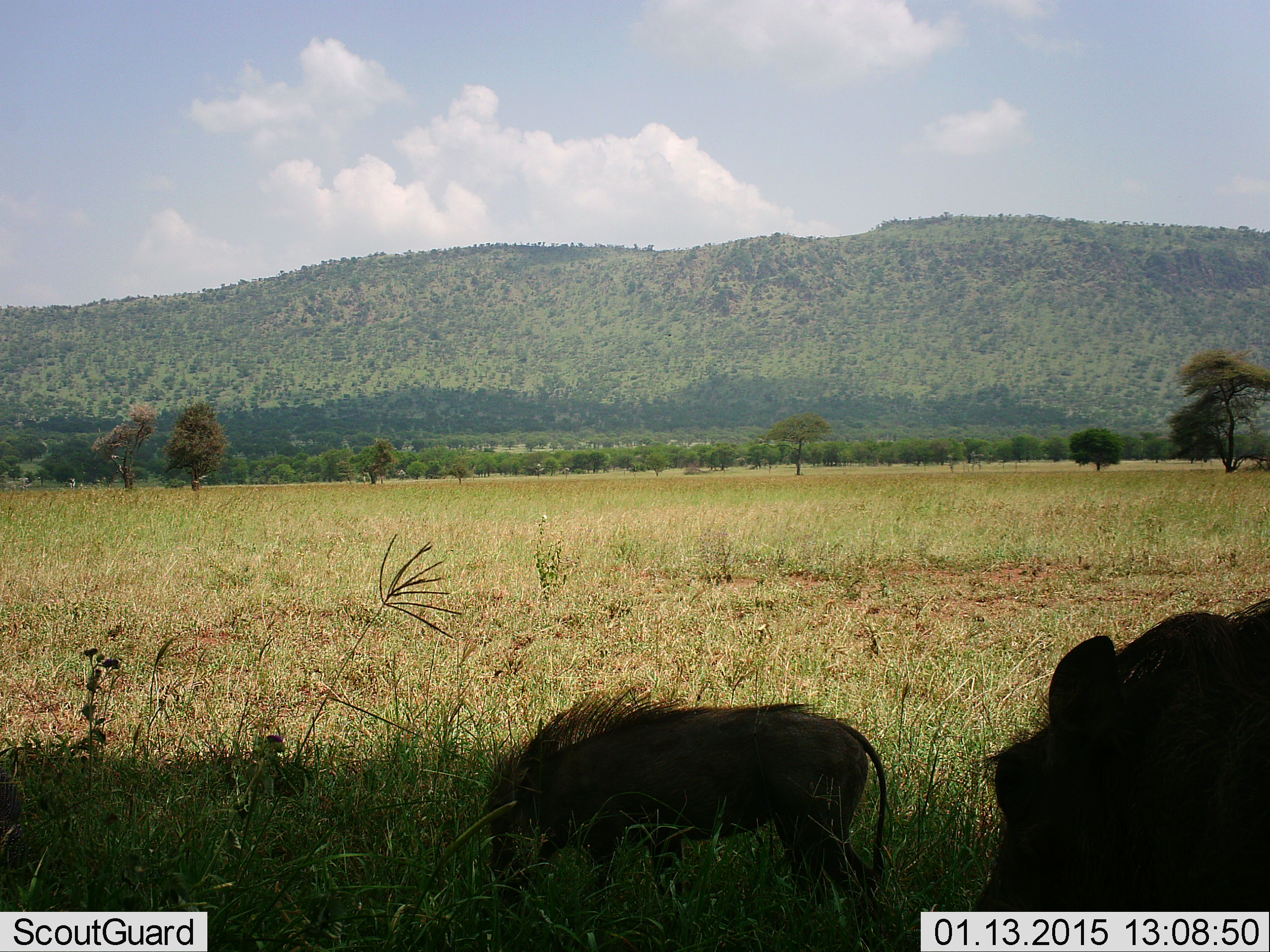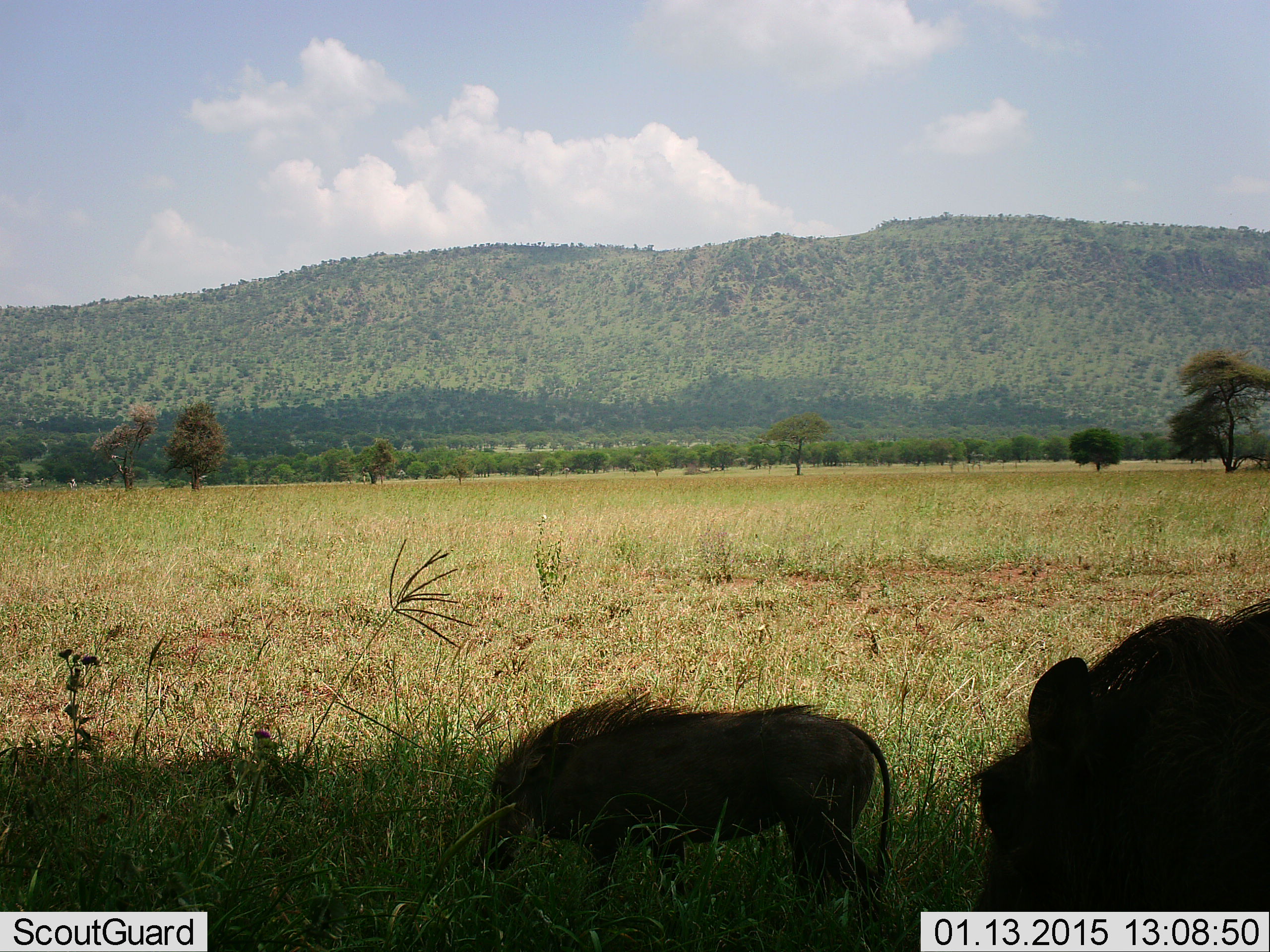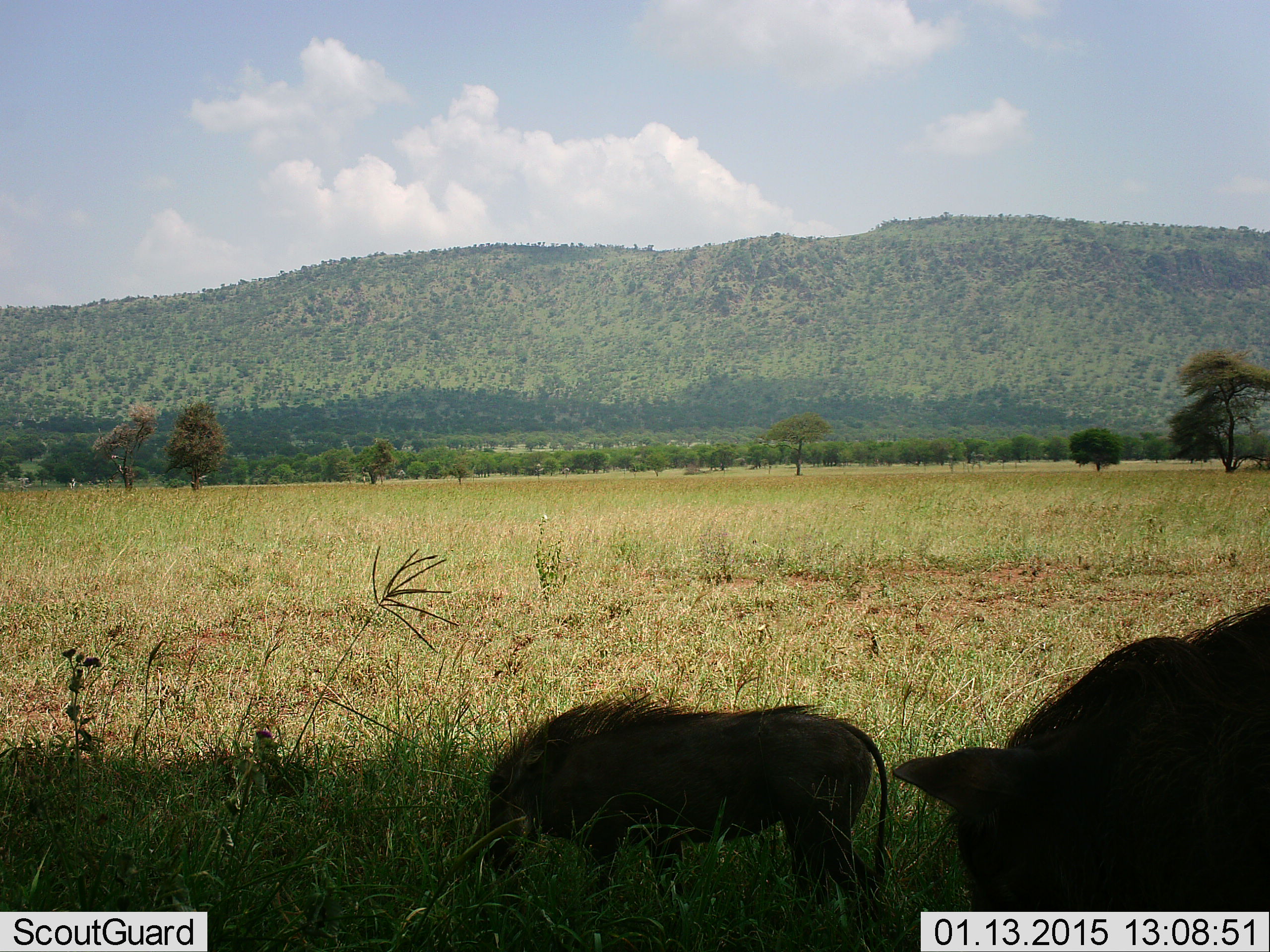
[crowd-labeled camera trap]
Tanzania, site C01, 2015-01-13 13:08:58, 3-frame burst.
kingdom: Animalia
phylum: Chordata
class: Mammalia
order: Artiodactyla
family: Suidae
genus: Phacochoerus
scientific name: Phacochoerus africanus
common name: warthog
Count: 2.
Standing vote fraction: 50%.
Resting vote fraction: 0%.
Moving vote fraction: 0%.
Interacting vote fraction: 0%.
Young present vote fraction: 10%.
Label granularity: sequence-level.